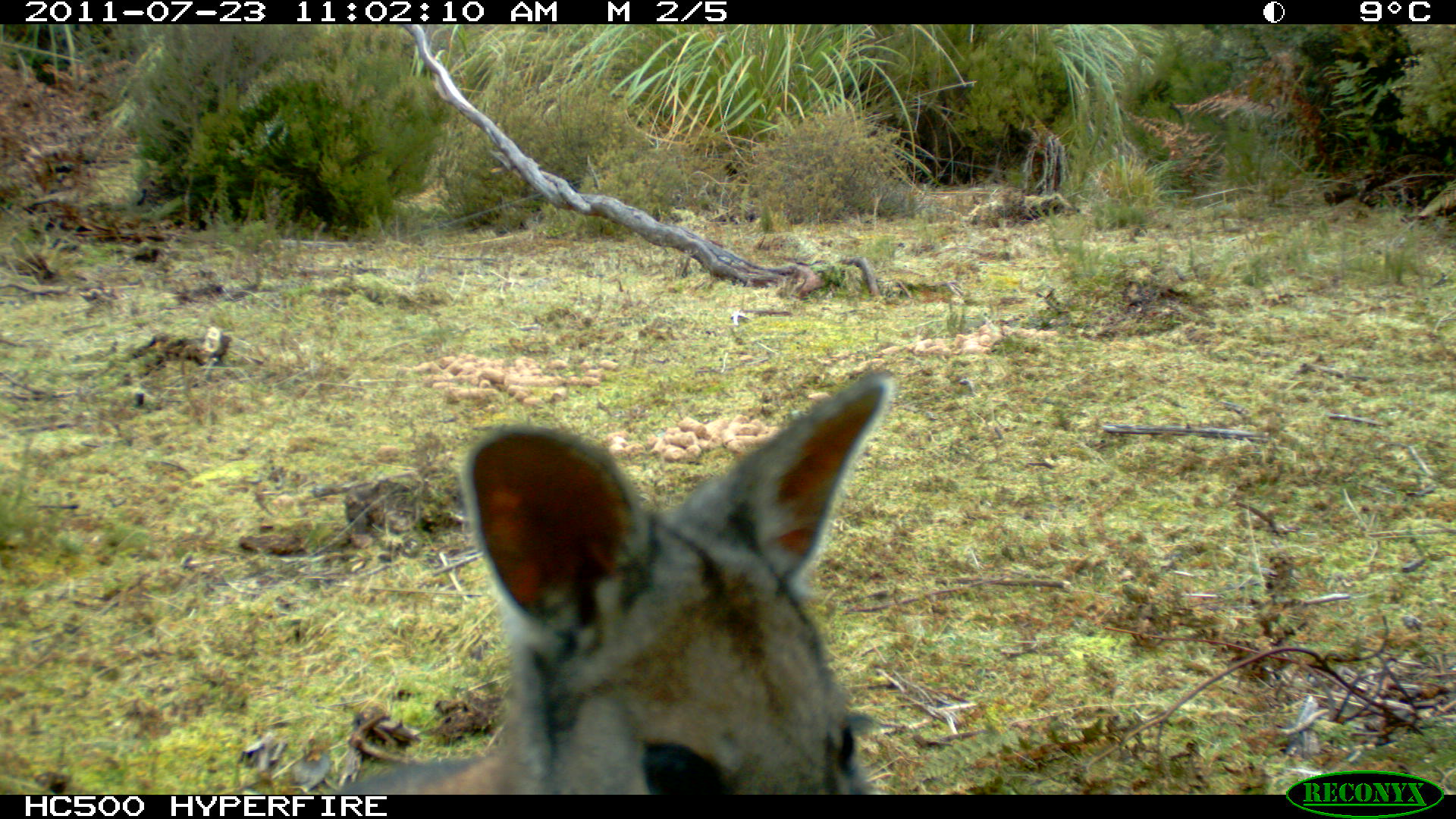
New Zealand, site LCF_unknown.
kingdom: Animalia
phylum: Chordata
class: Mammalia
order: Diprotodontia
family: Macropodidae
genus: Notamacropus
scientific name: Notamacropus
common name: wallaby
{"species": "wallaby (Notamacropus)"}